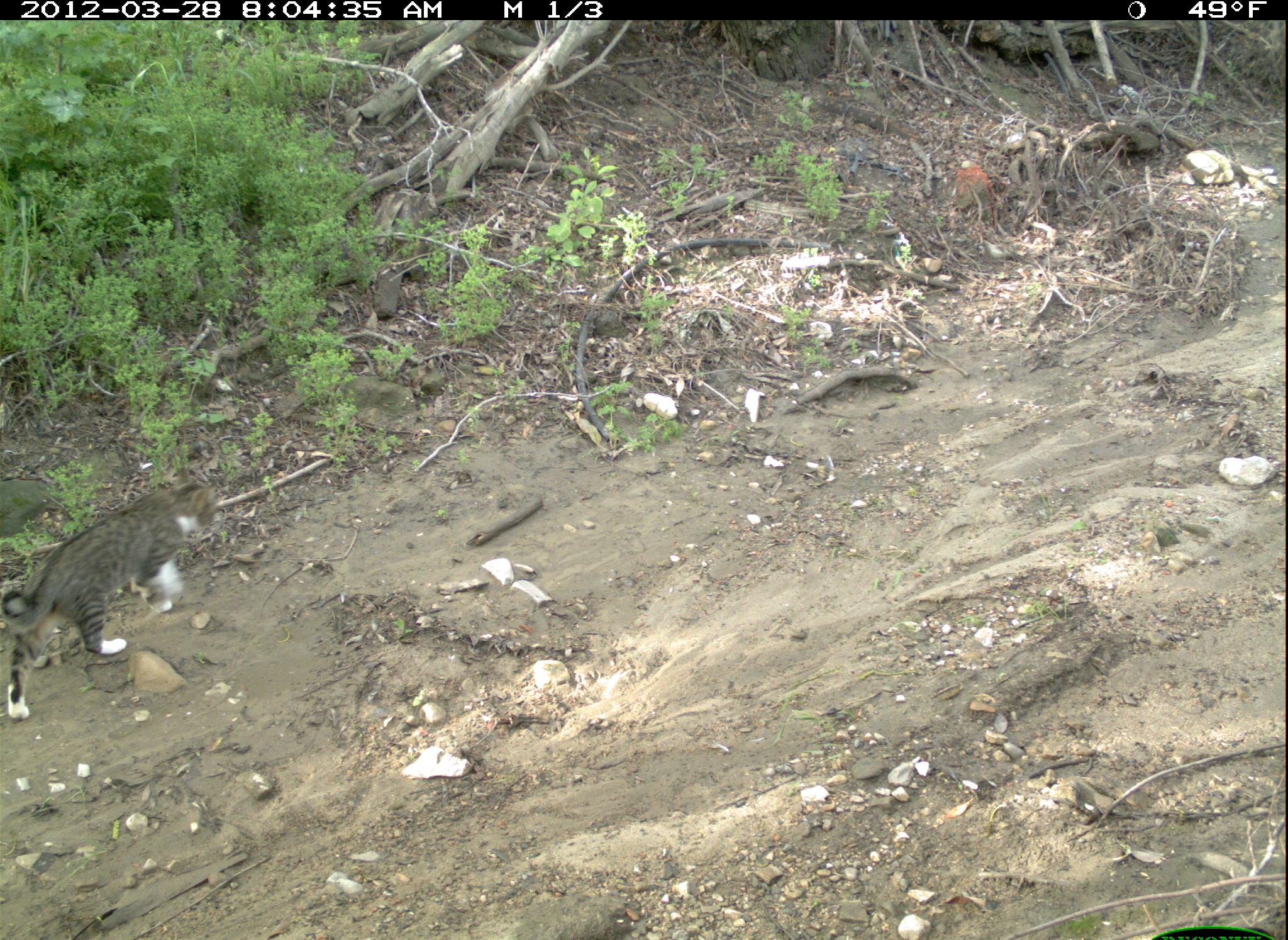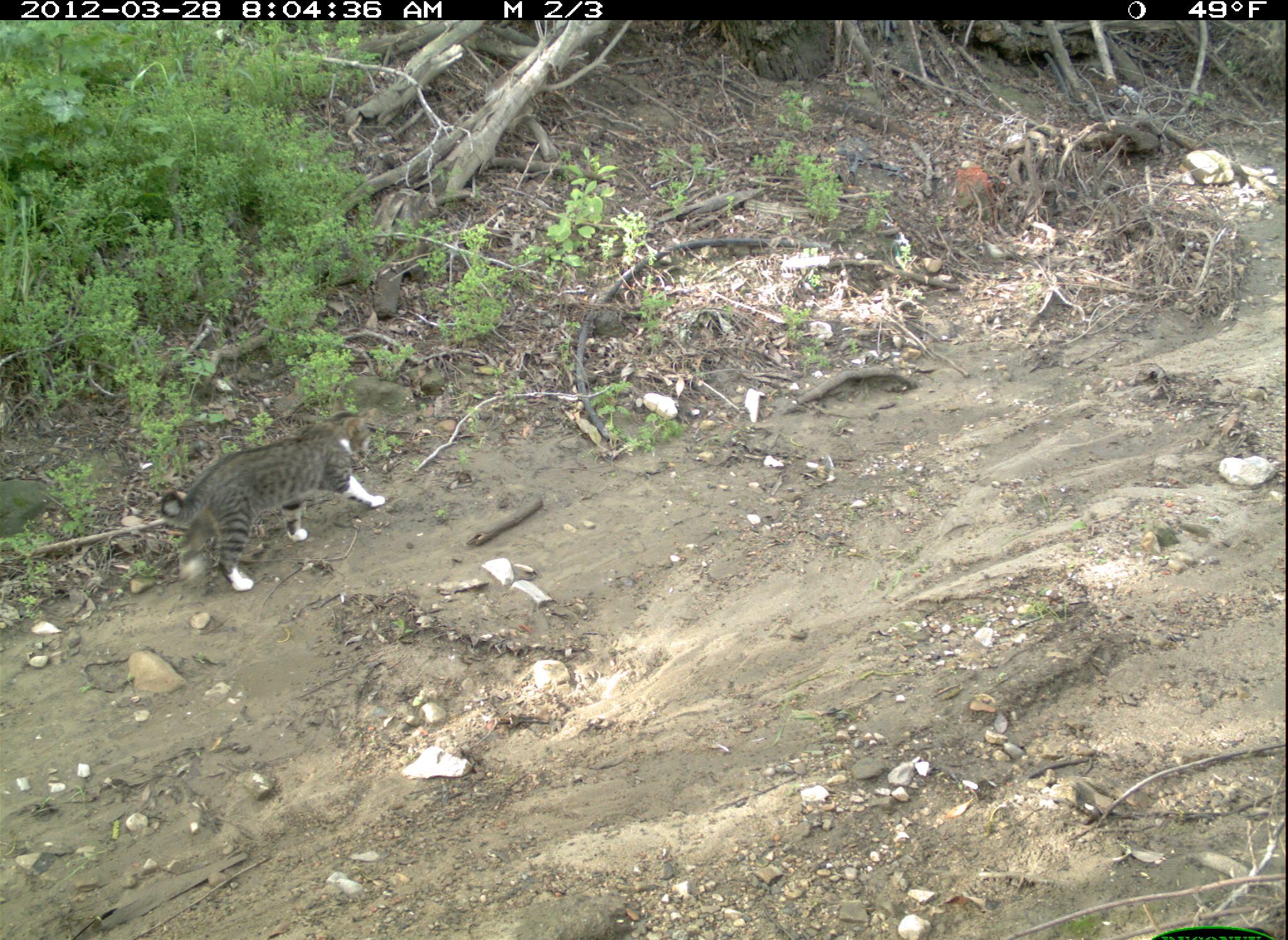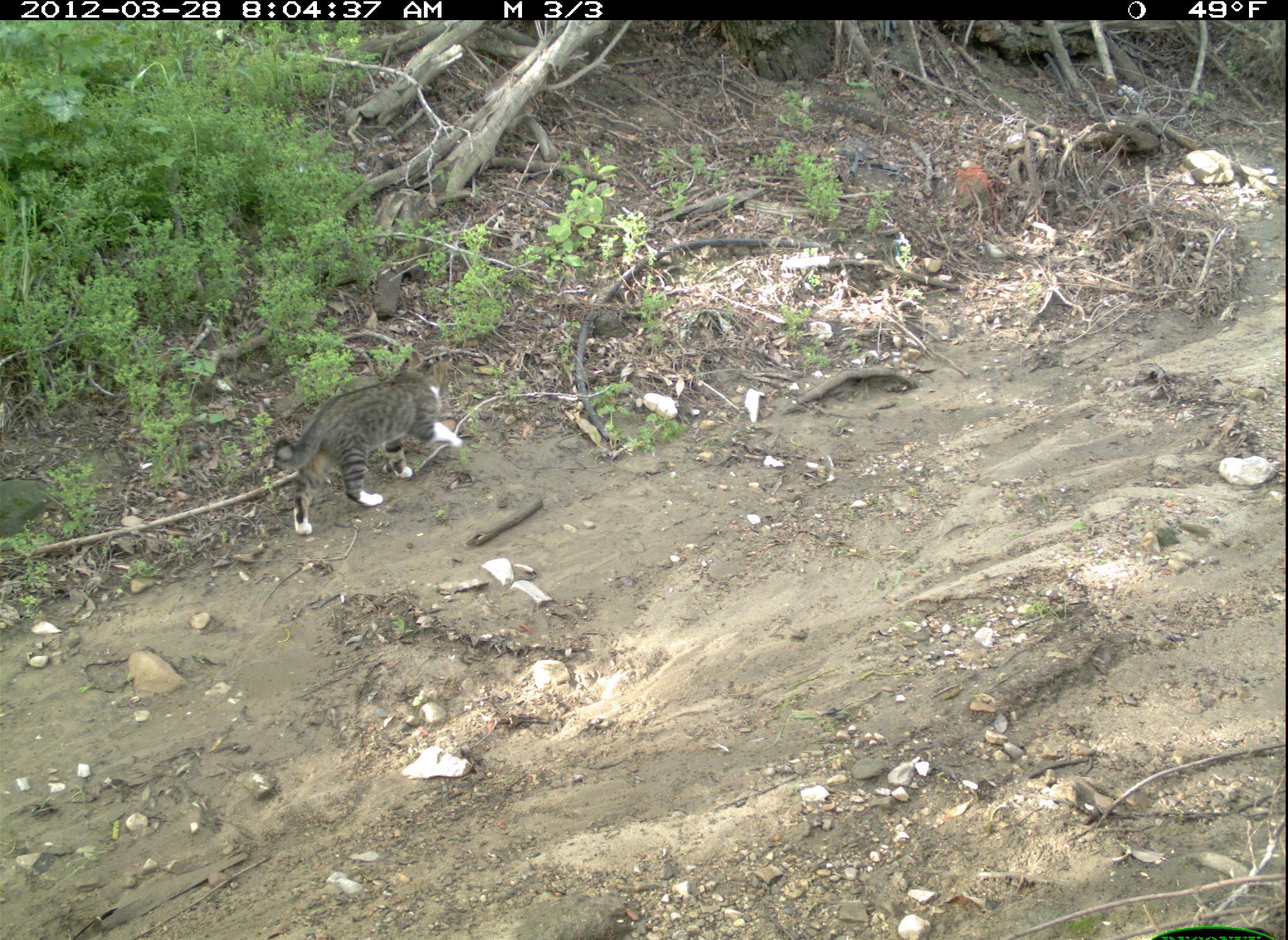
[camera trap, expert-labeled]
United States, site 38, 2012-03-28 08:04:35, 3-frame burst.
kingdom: Animalia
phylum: Chordata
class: Mammalia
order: Carnivora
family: Felidae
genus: Felis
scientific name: Felis catus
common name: cat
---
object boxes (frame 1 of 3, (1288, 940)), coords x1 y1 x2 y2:
cat: 2 462 237 720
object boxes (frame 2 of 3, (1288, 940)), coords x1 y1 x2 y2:
cat: 137 404 401 604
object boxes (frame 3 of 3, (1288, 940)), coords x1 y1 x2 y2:
cat: 272 354 469 544